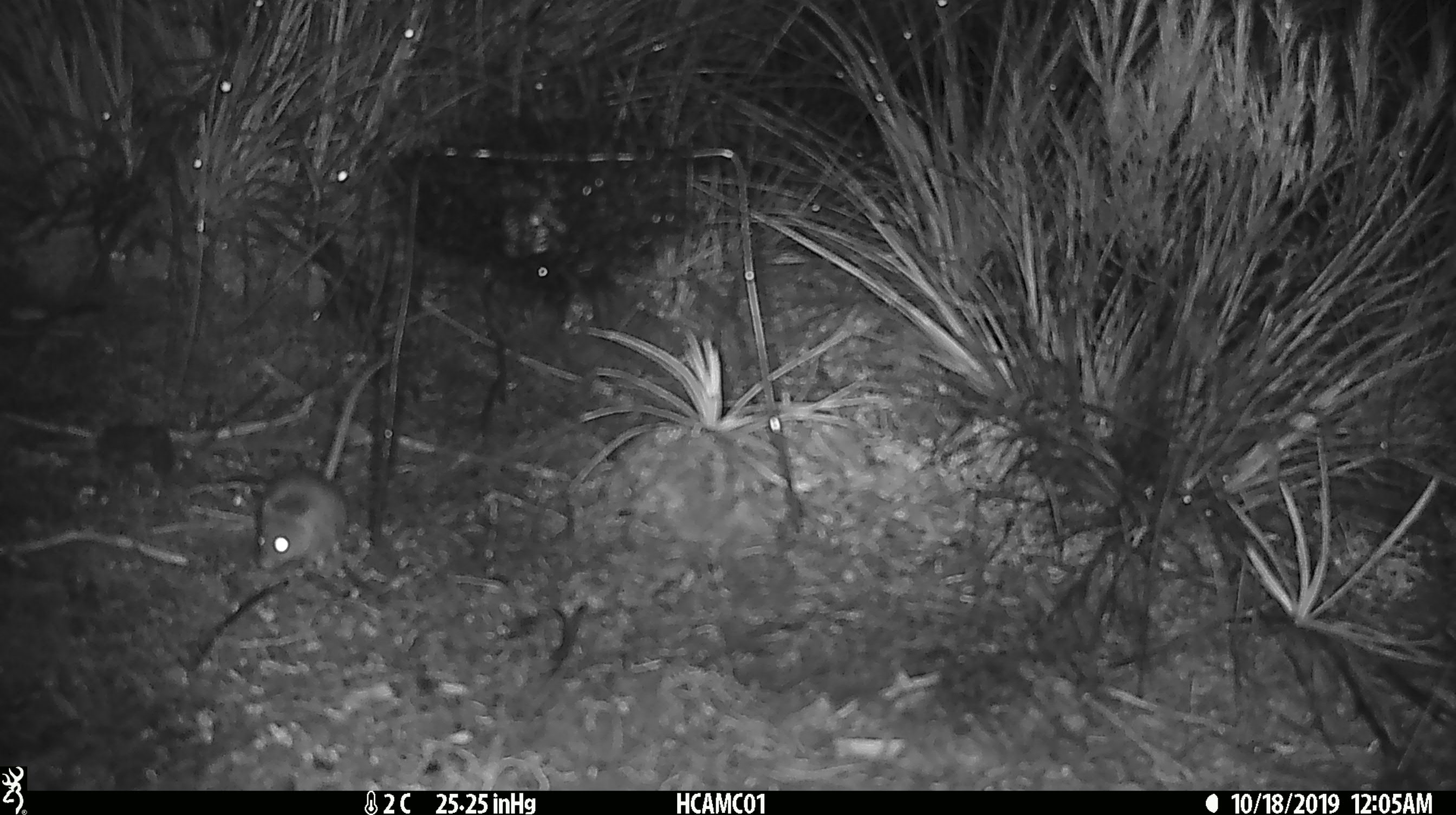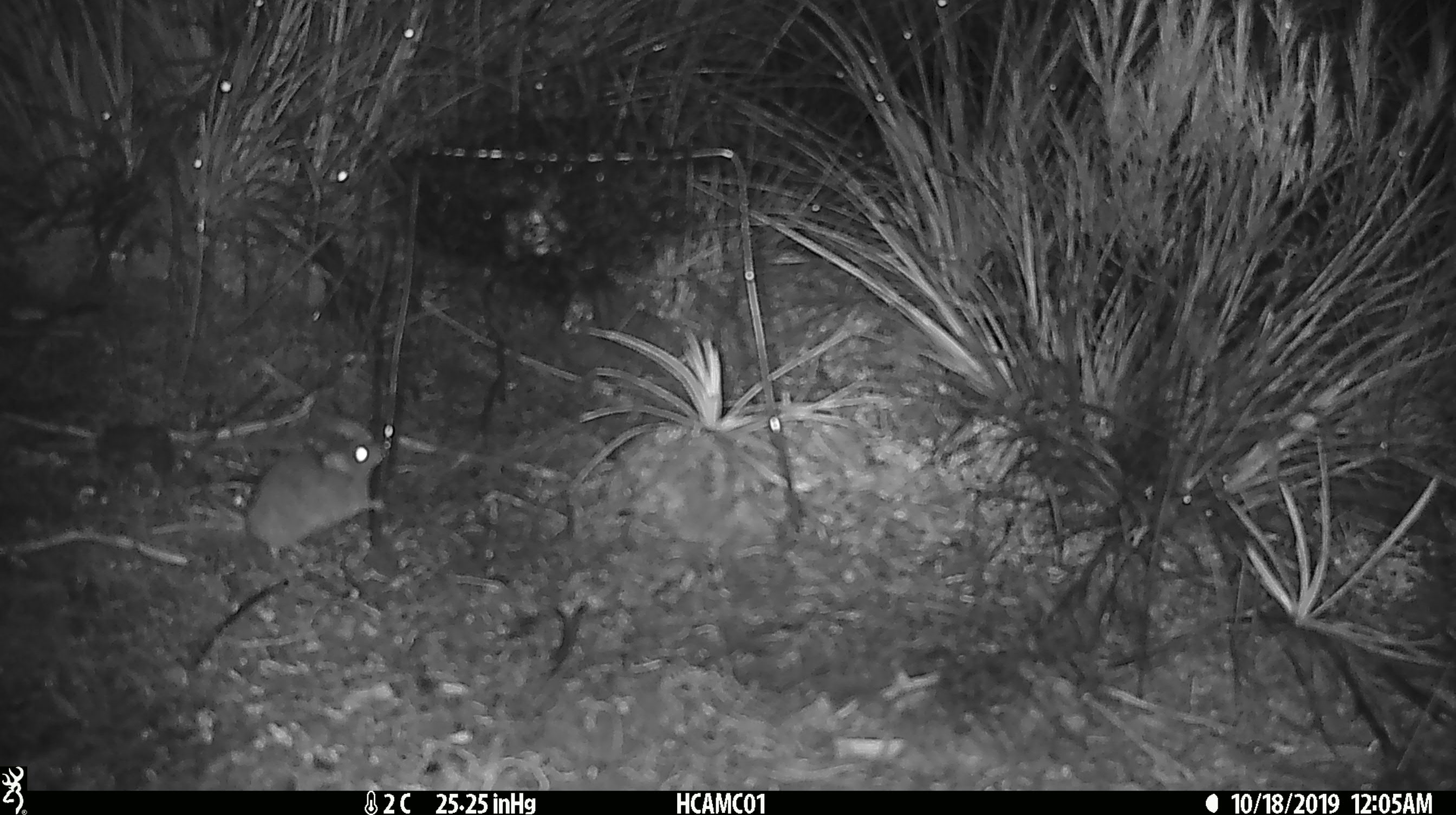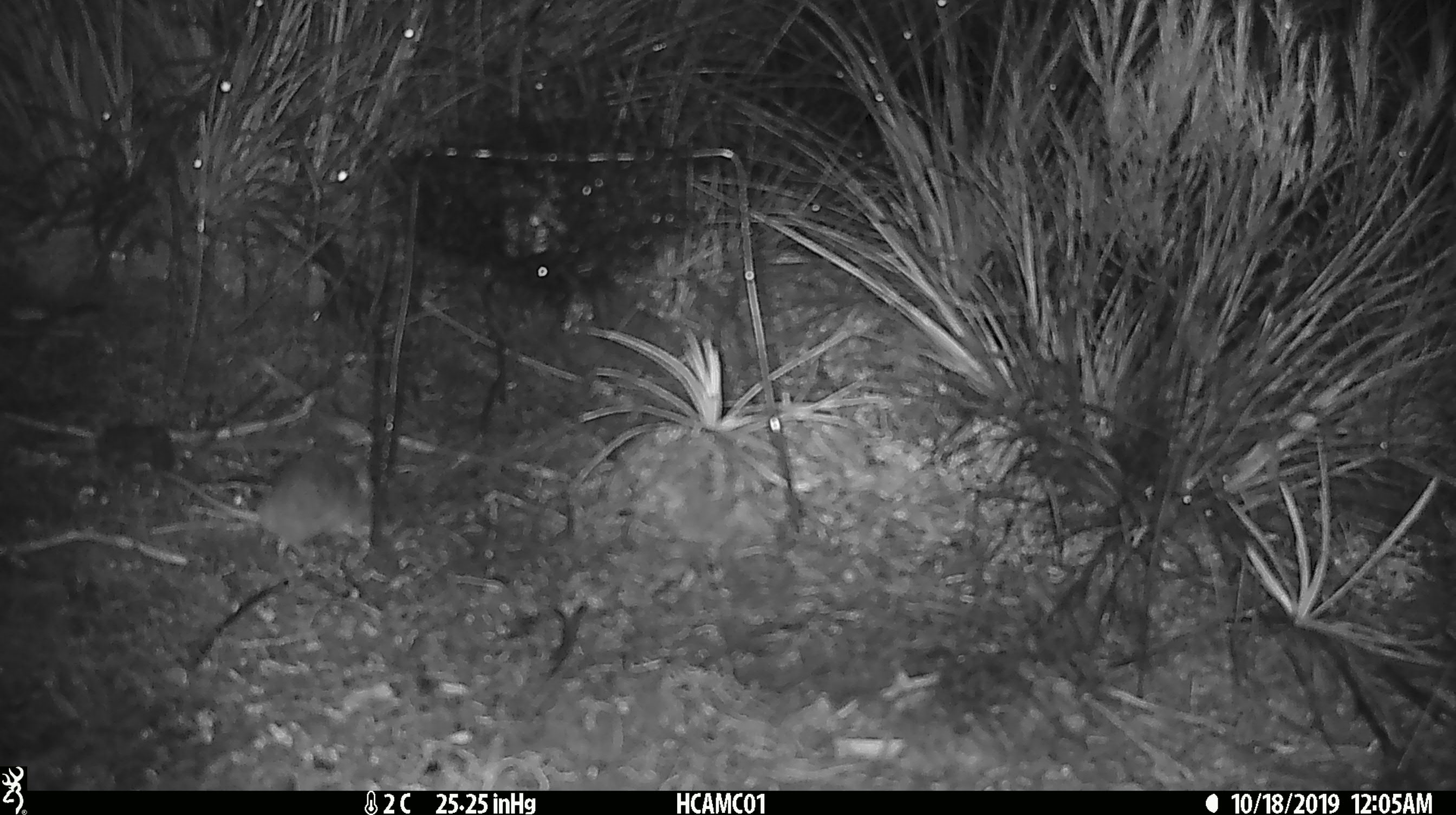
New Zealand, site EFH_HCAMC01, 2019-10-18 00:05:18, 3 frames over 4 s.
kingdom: Animalia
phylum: Chordata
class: Mammalia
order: Rodentia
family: Muridae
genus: Mus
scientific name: Mus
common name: mouse